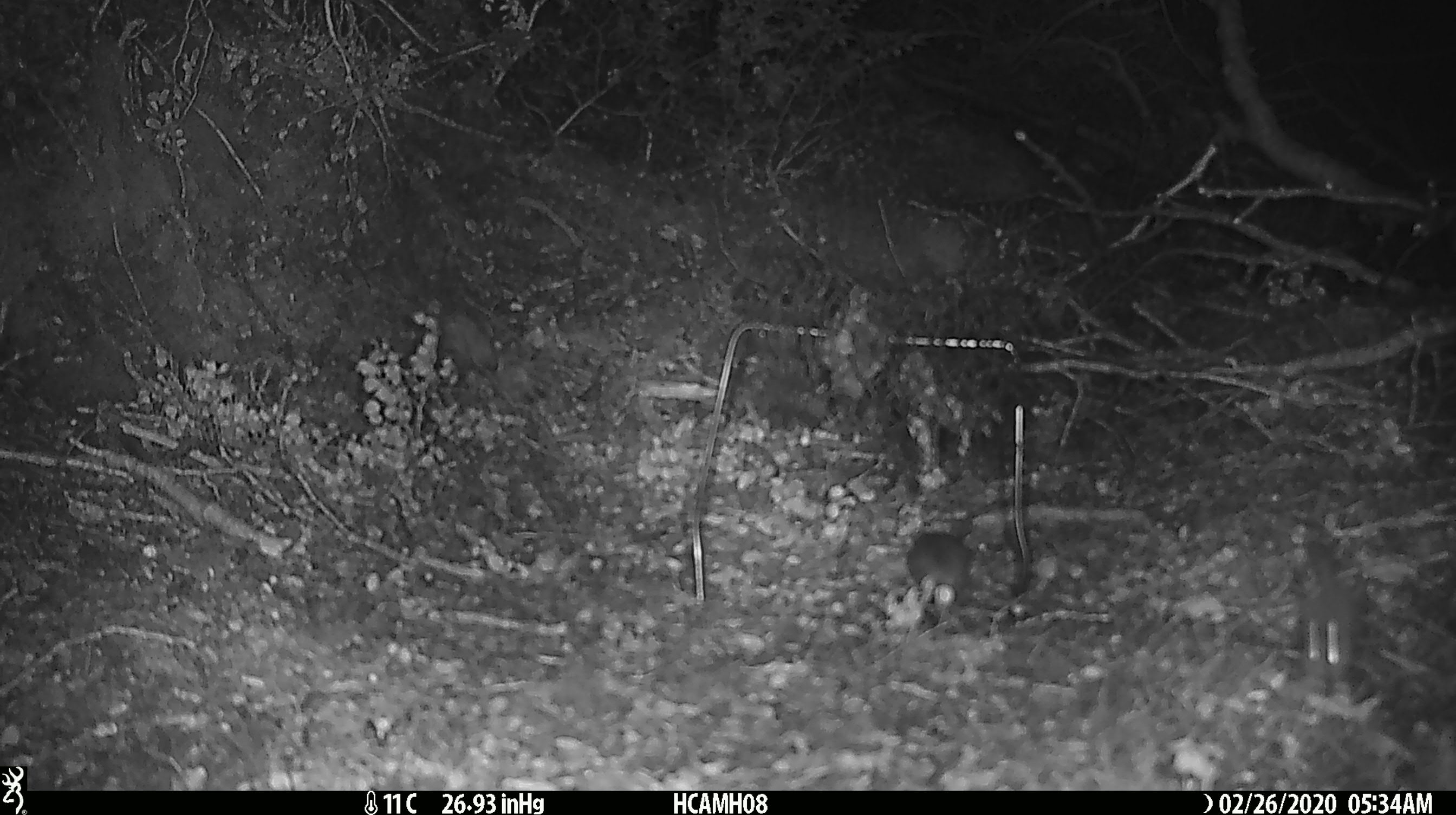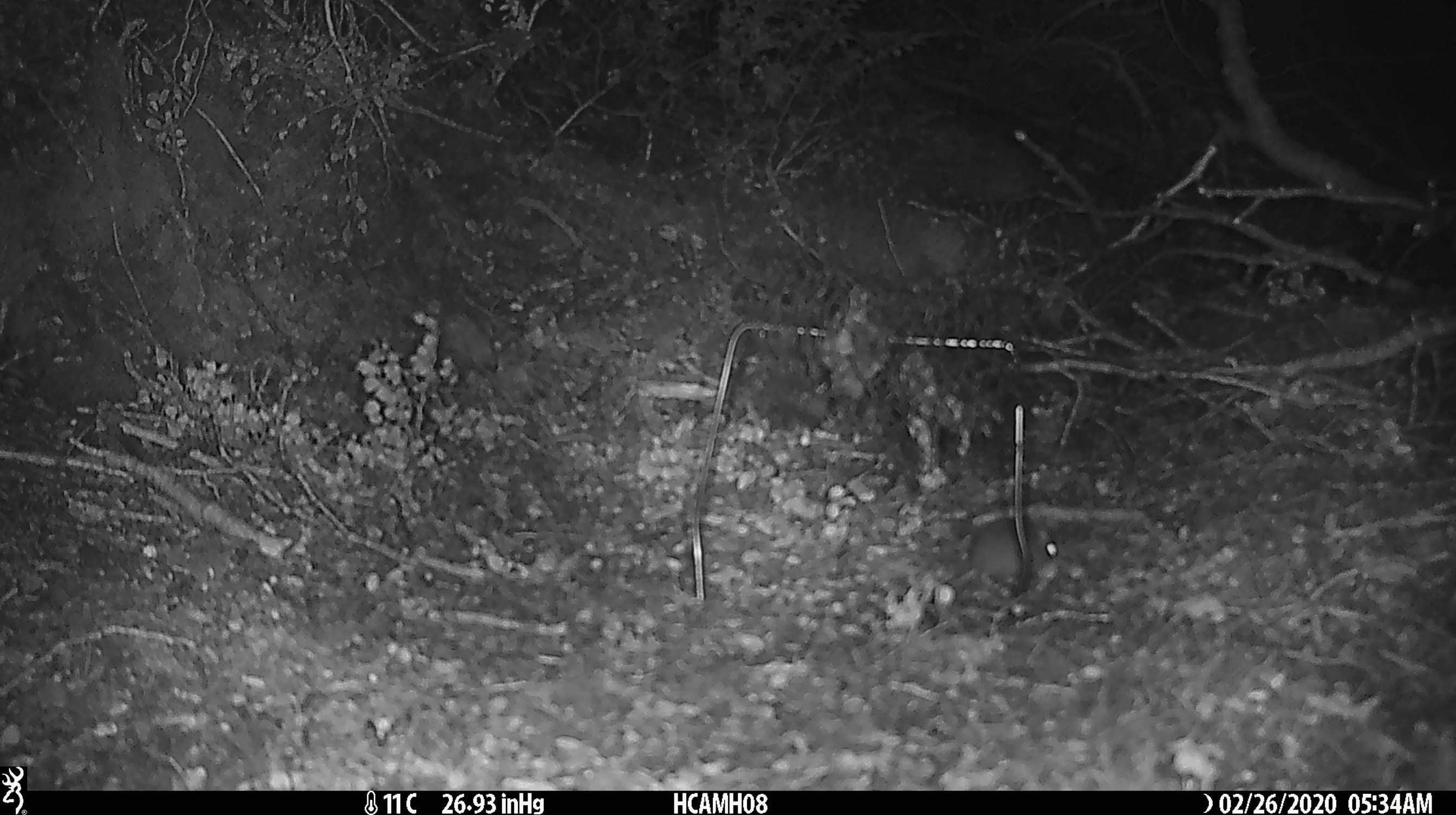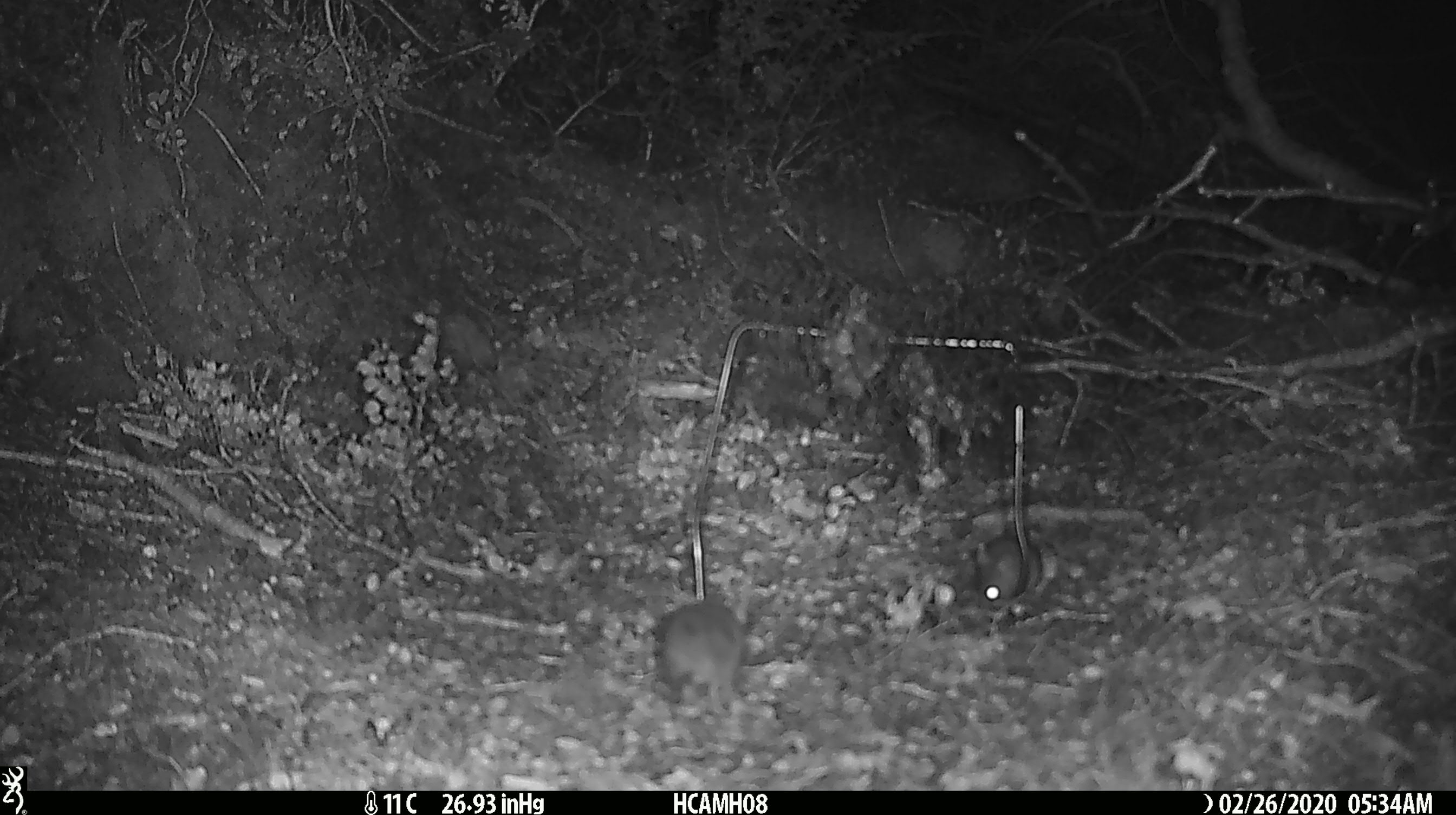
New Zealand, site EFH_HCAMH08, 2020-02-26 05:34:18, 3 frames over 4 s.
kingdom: Animalia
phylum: Chordata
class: Mammalia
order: Rodentia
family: Muridae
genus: Mus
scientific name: Mus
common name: mouse